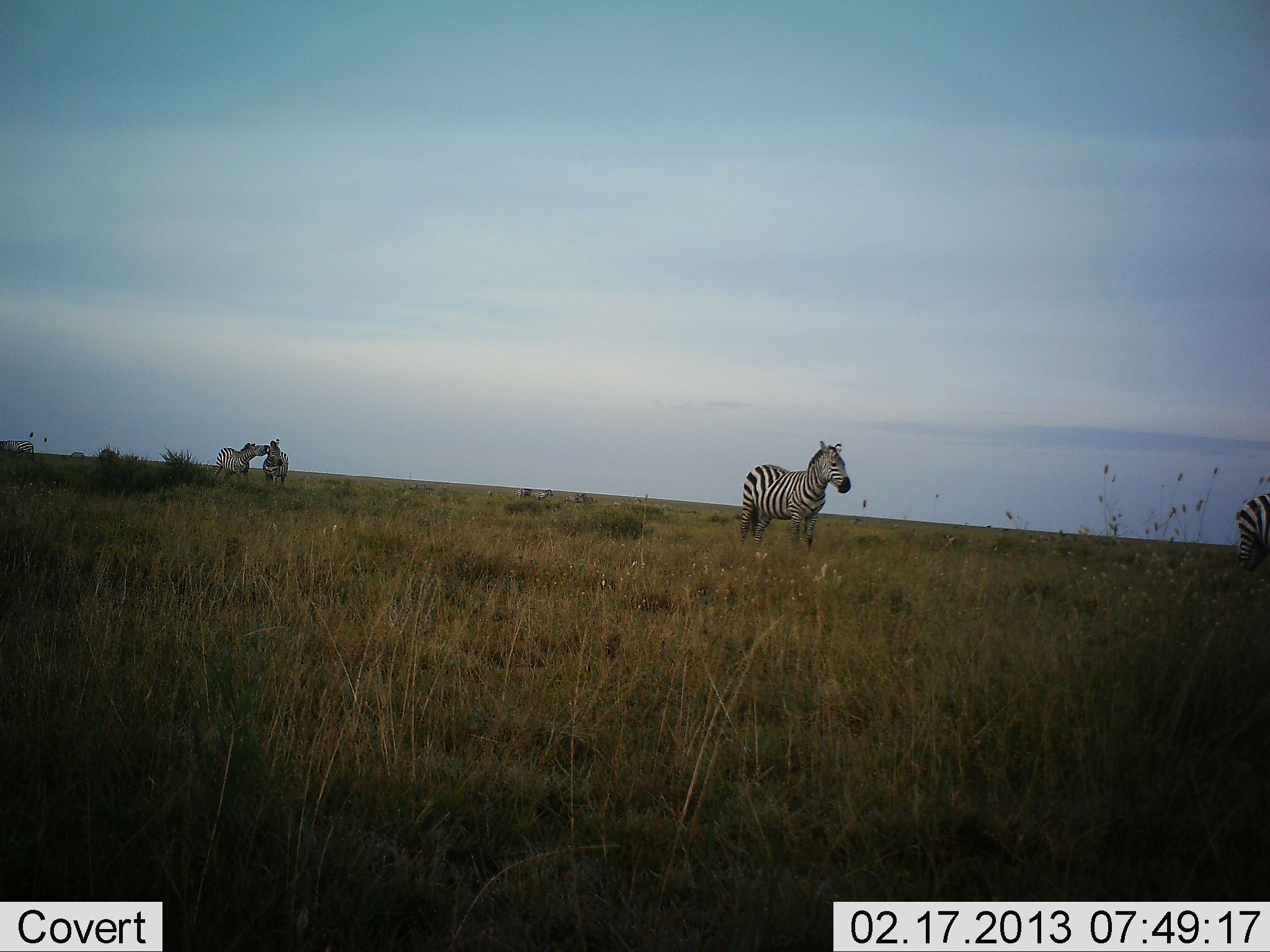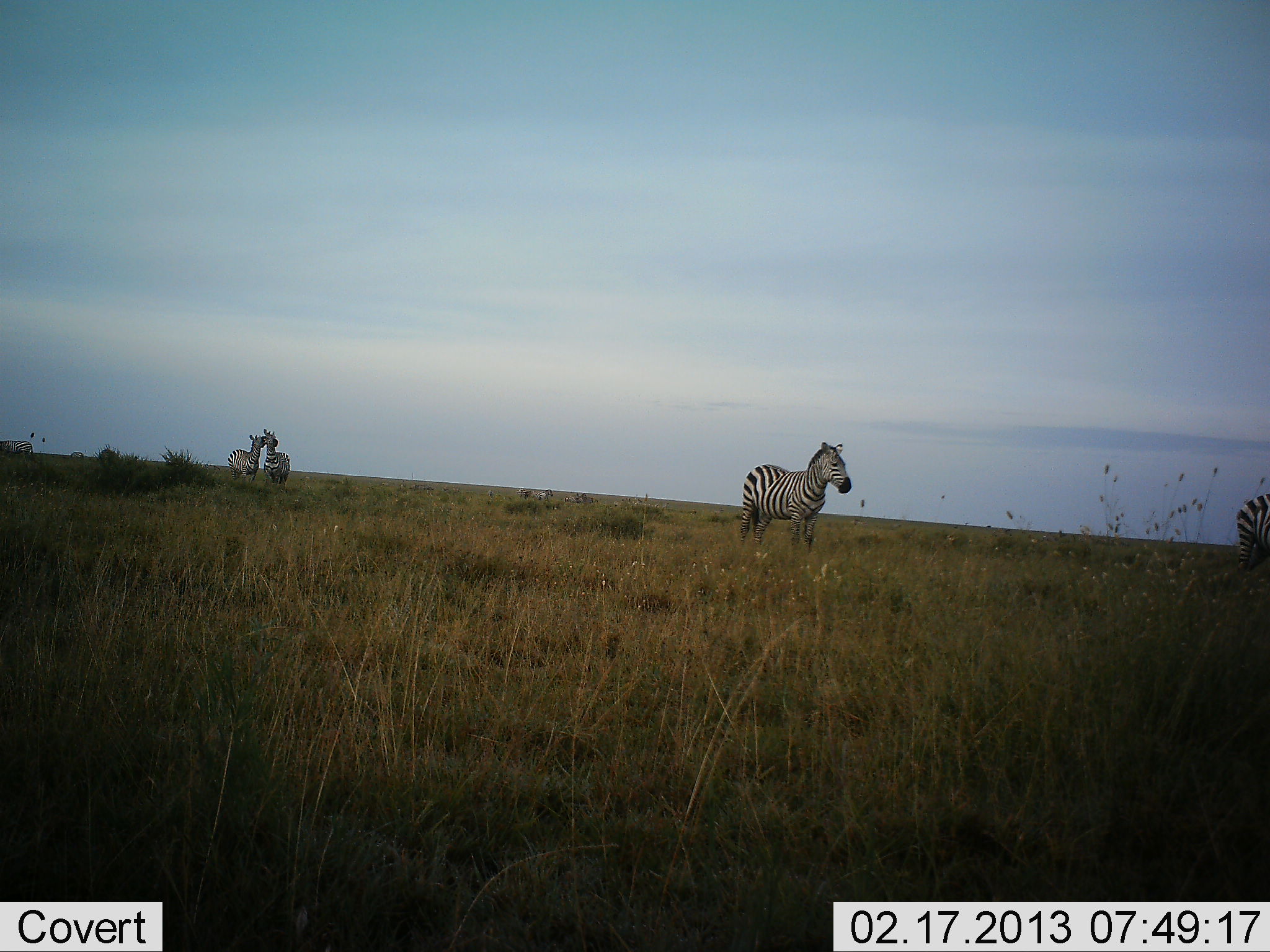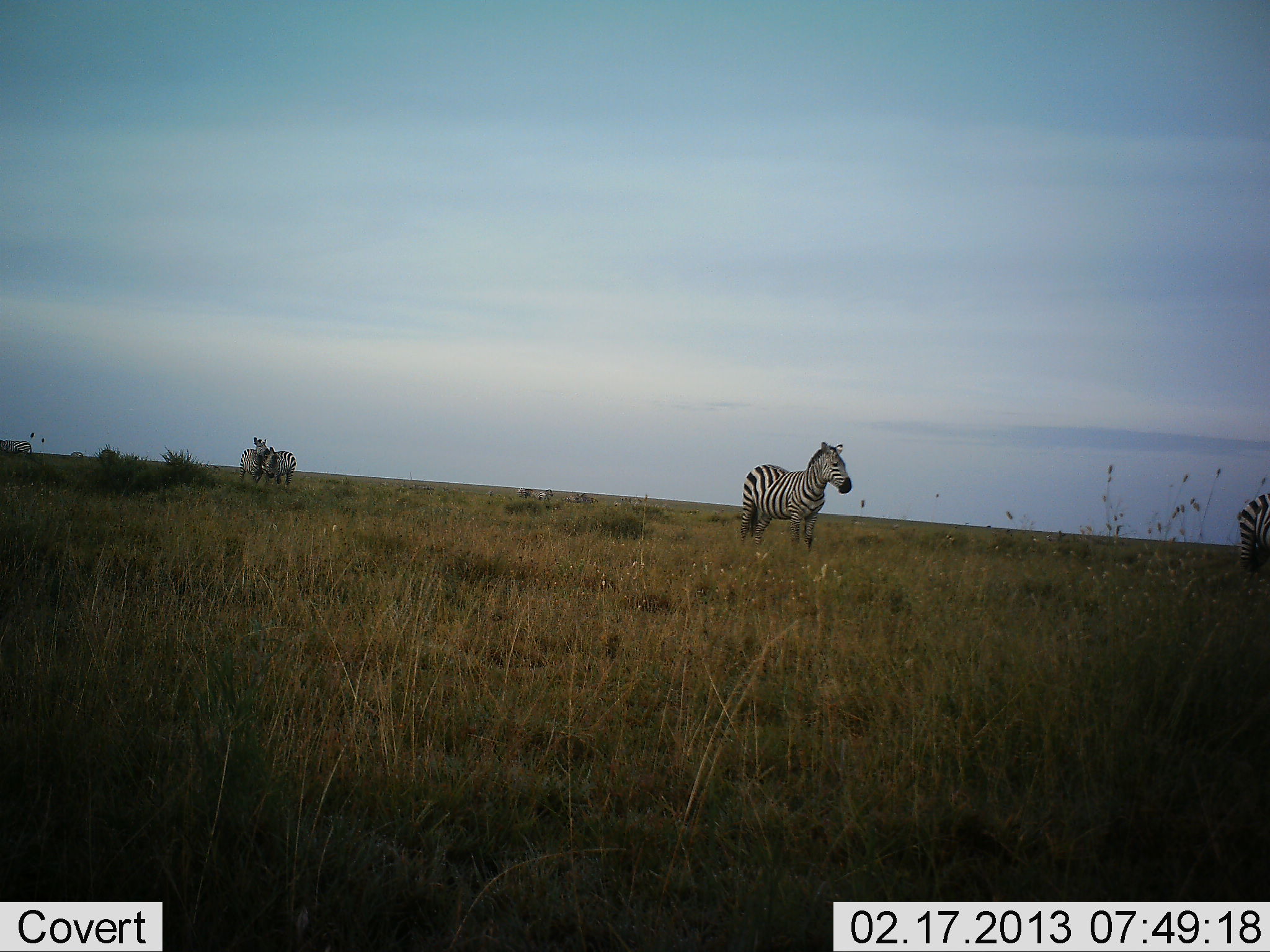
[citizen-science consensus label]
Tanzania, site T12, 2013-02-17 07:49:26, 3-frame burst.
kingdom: Animalia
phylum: Chordata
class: Mammalia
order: Perissodactyla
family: Equidae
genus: Equus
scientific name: Equus quagga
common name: plains zebra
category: zebra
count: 4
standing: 95%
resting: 0%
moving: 13%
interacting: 82%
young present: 0%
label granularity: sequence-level